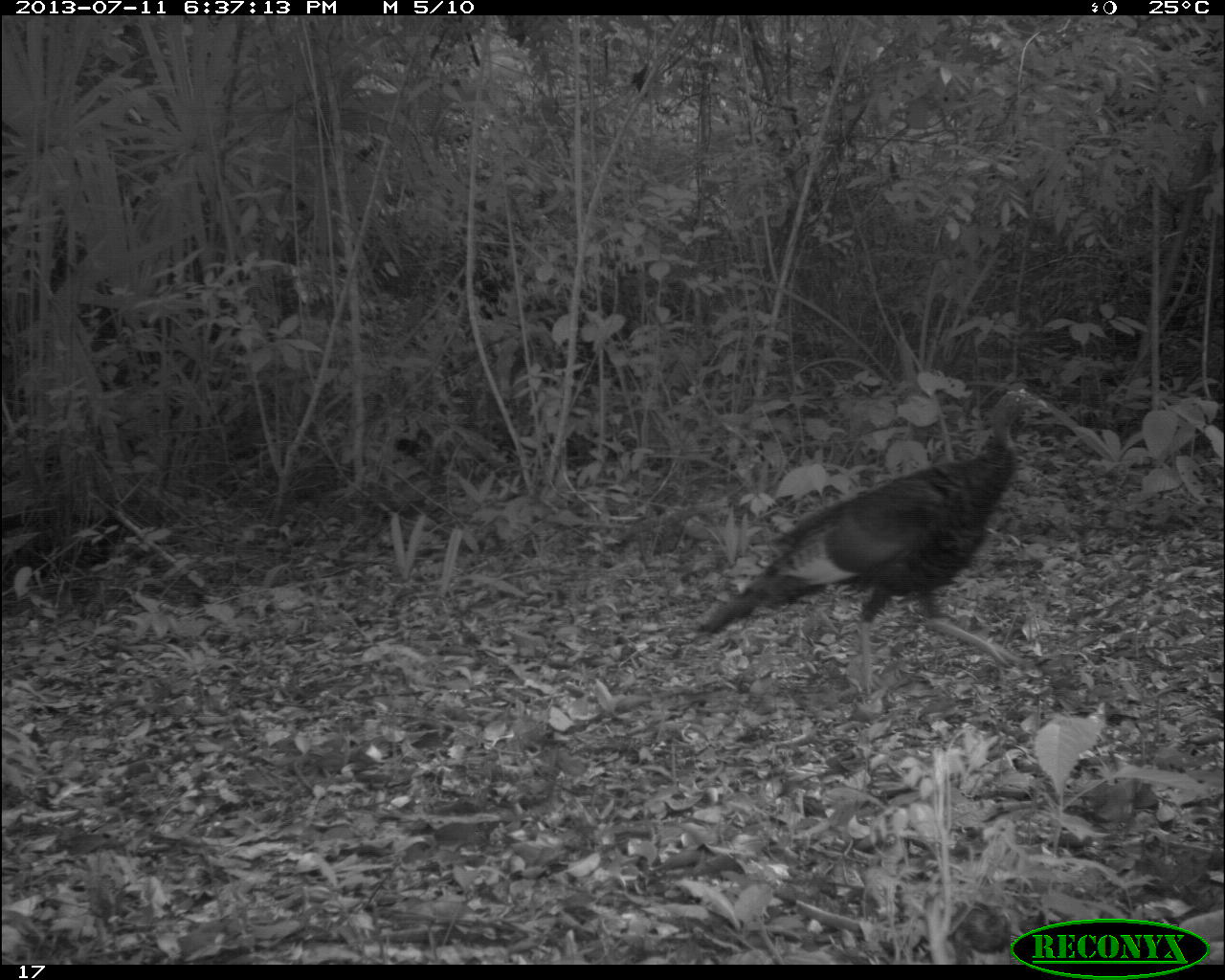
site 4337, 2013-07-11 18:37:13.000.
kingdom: Animalia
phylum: Chordata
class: Aves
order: Galliformes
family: Phasianidae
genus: Meleagris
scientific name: Meleagris ocellata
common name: ocellated turkey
Meleagris ocellata (ocellated turkey), count 2.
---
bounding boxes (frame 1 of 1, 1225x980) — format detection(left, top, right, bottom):
meleagris ocellata: detection(694, 386, 1049, 698)